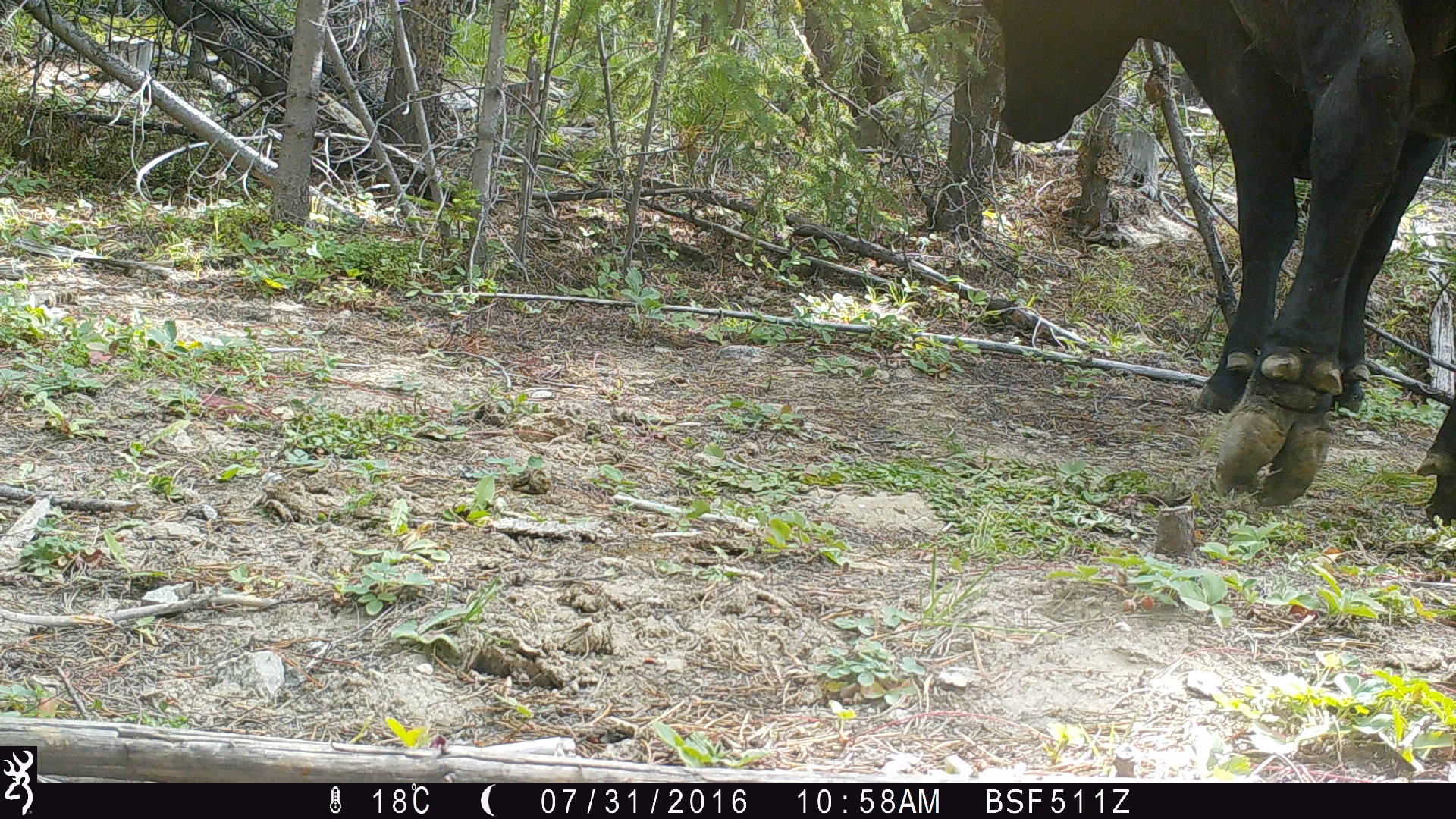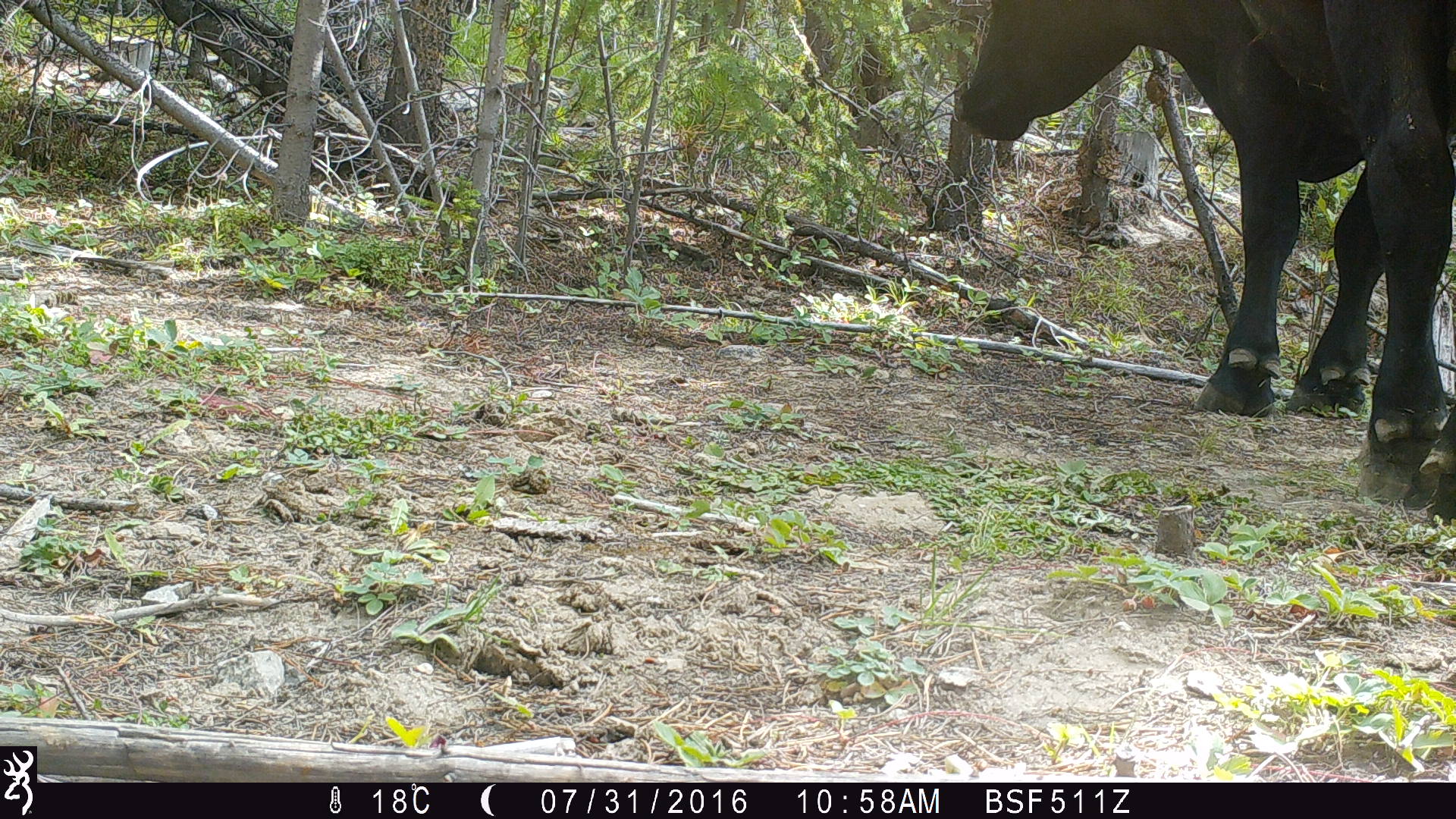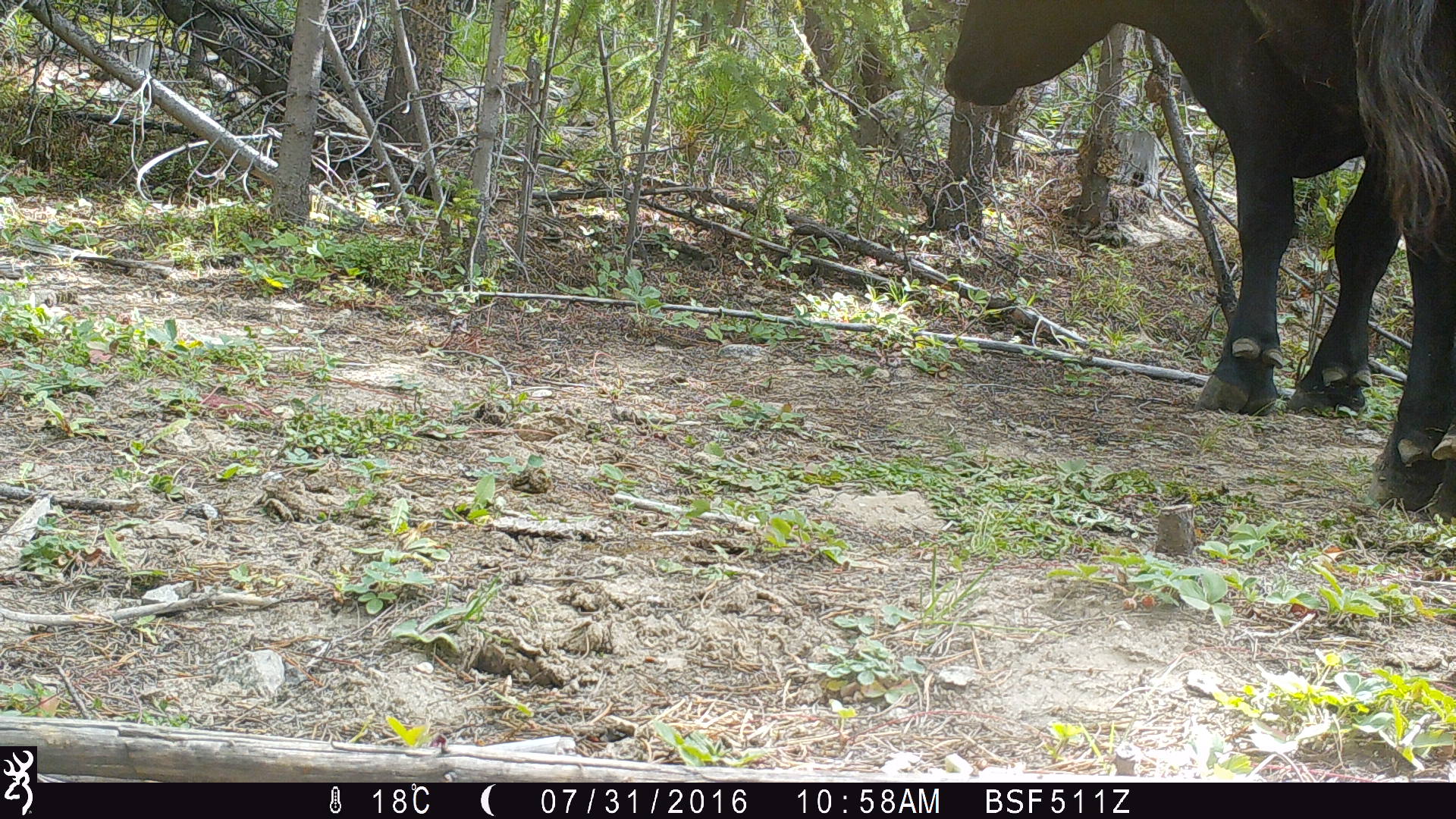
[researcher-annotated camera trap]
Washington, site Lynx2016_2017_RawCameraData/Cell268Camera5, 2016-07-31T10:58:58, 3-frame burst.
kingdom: Animalia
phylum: Chordata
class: Mammalia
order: Artiodactyla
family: Bovidae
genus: Bos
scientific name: Bos taurus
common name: domestic cattle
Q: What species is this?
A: Domestic cattle (Bos taurus).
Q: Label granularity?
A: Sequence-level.